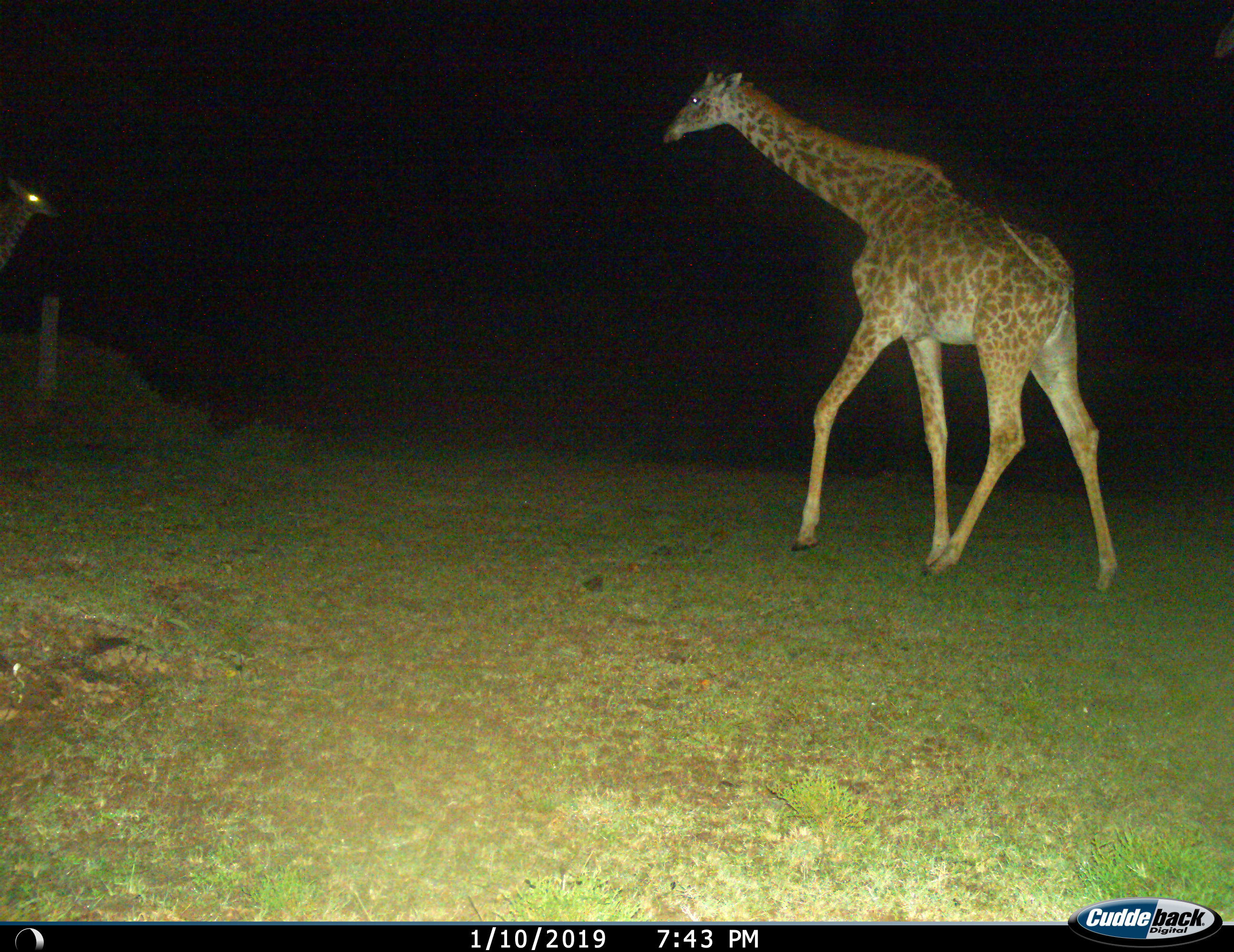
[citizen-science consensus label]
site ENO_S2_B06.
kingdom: Animalia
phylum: Chordata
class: Mammalia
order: Artiodactyla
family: Giraffidae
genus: Giraffa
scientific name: Giraffa camelopardalis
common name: giraffe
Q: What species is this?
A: Giraffe (Giraffa camelopardalis).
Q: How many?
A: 2.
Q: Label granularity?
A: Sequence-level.